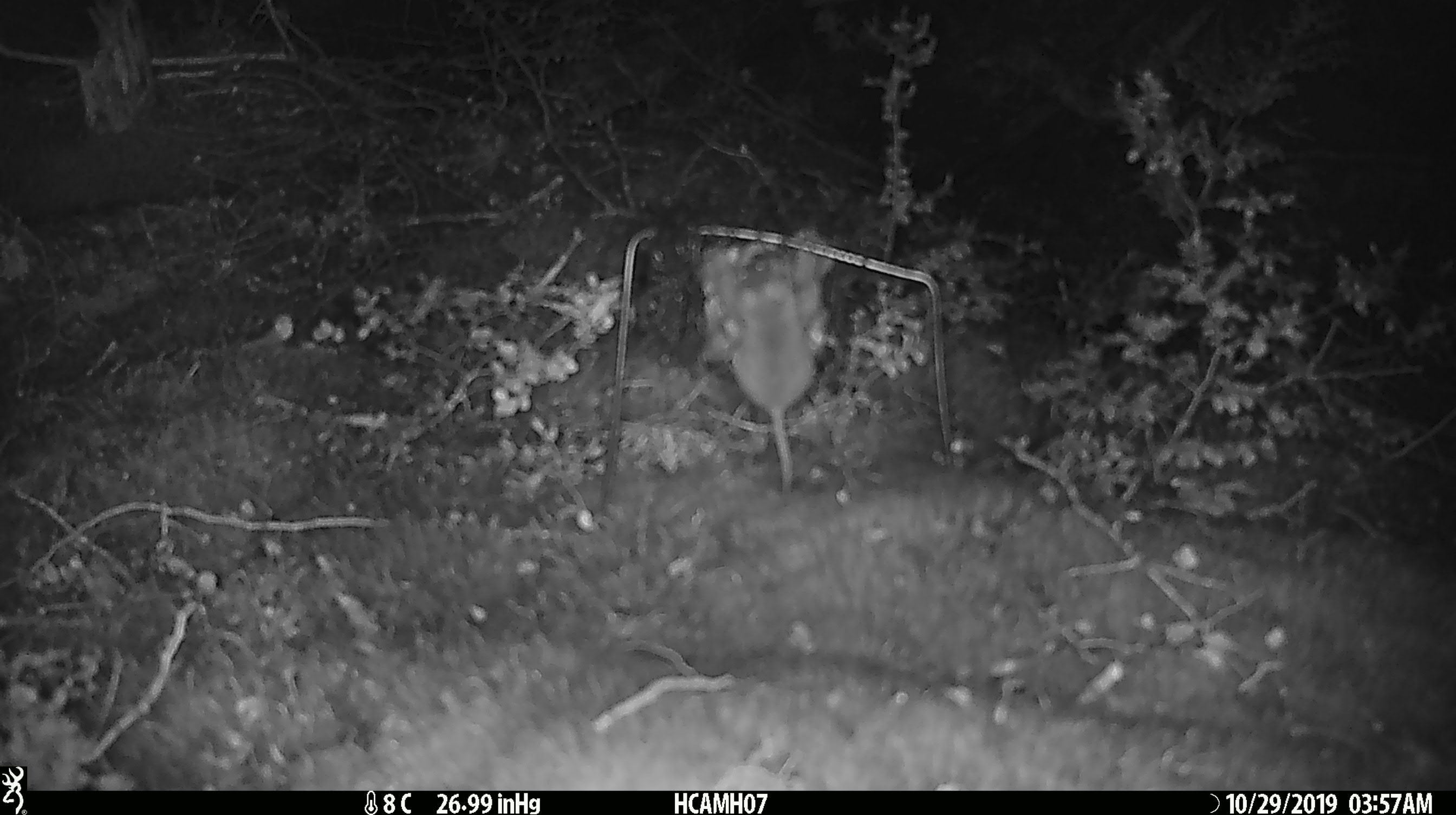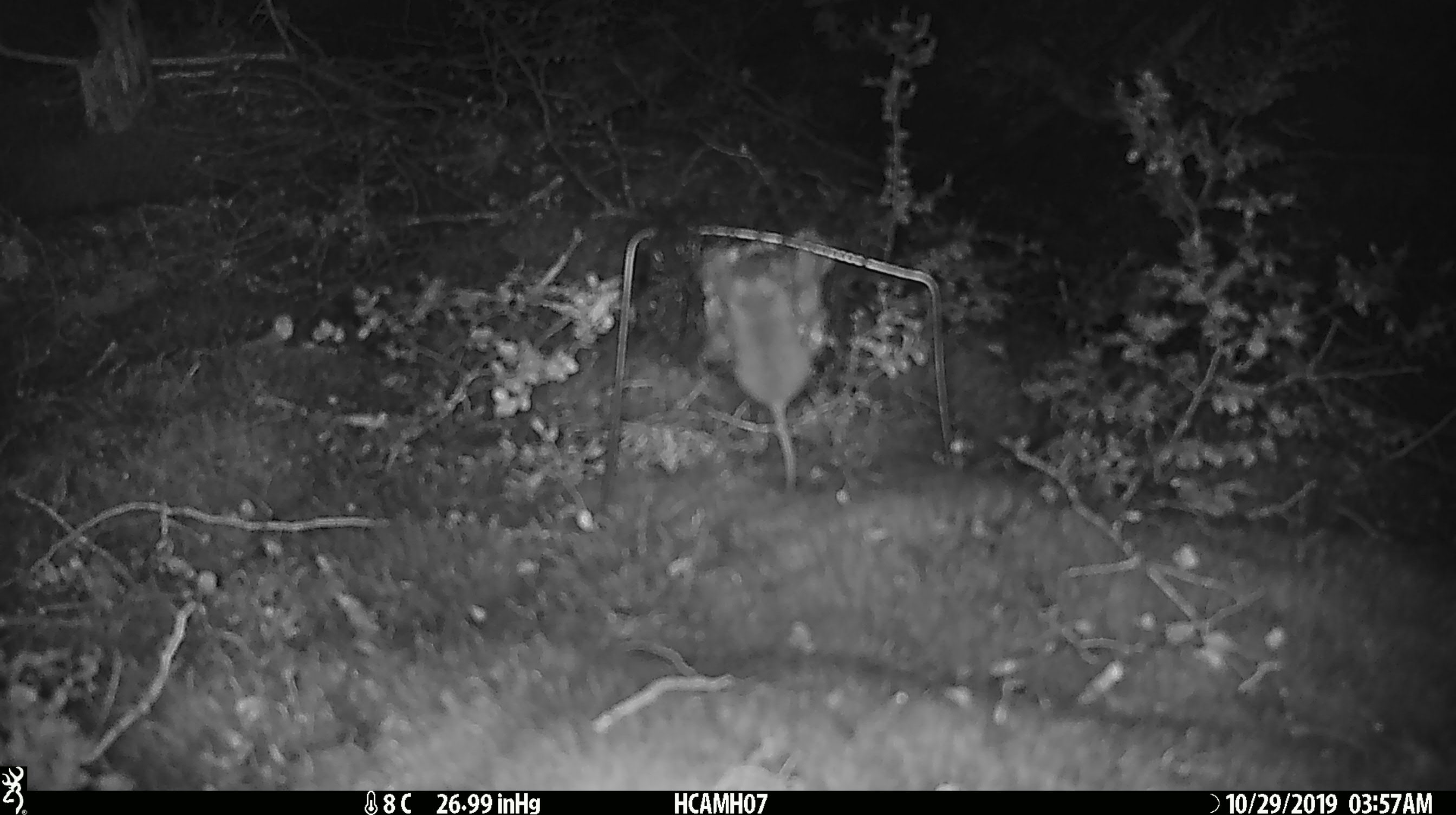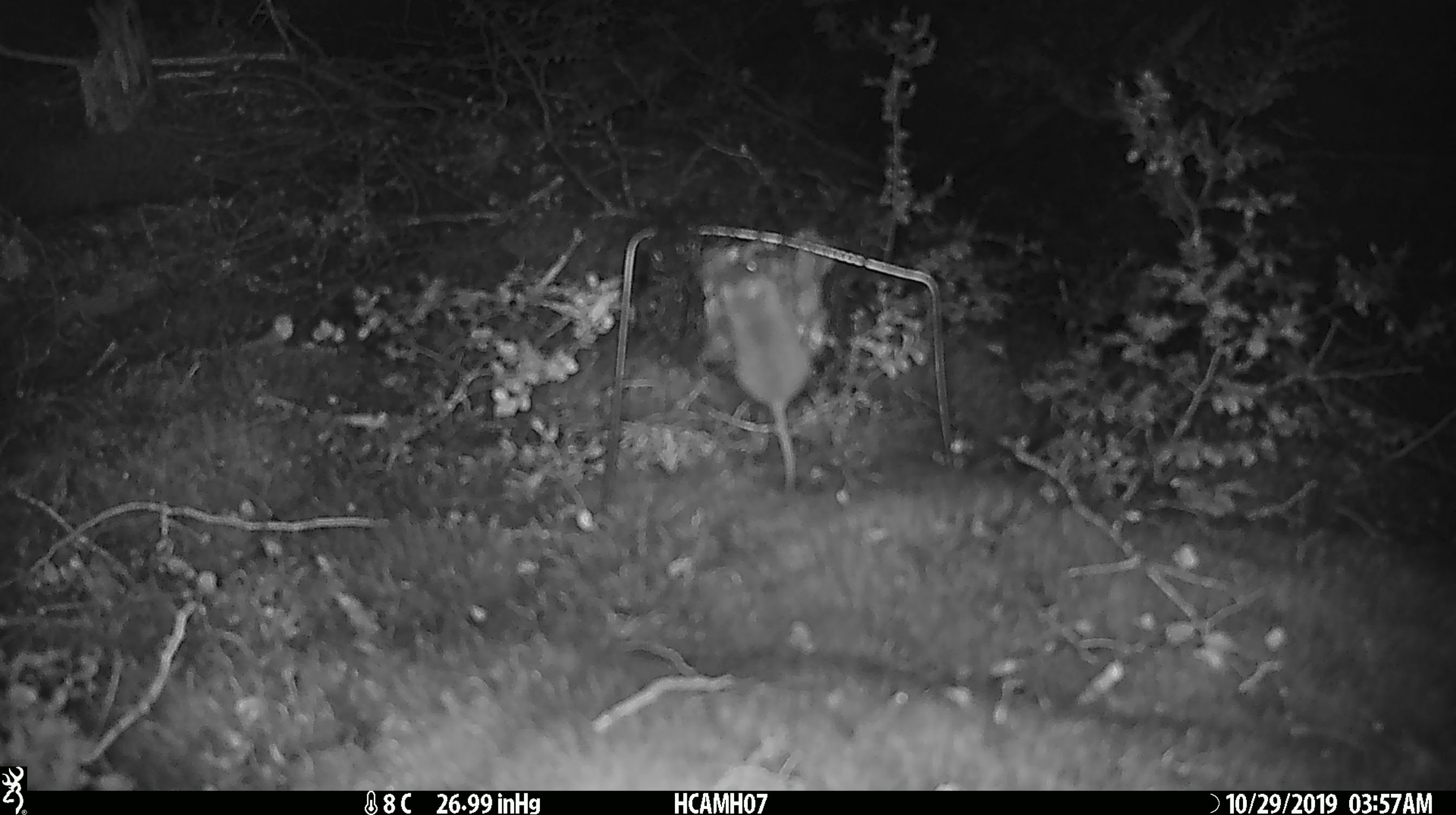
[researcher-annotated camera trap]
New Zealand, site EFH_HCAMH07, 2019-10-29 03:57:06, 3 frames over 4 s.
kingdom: Animalia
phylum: Chordata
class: Mammalia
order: Rodentia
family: Muridae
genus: Mus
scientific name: Mus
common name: mouse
Mouse (Mus).